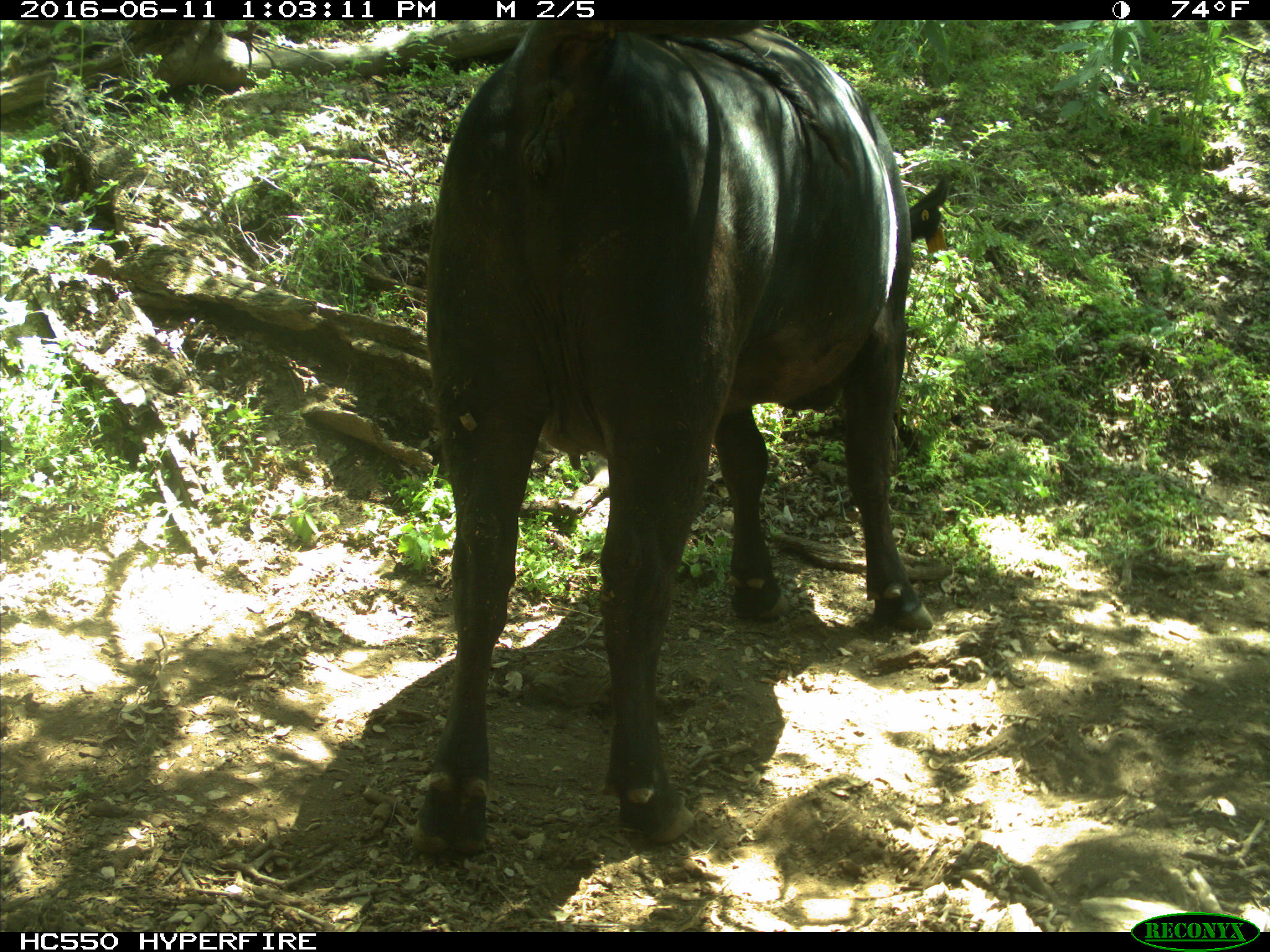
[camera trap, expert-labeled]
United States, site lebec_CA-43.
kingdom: Animalia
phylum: Chordata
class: Mammalia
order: Artiodactyla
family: Bovidae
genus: Bos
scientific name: Bos taurus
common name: domestic cow